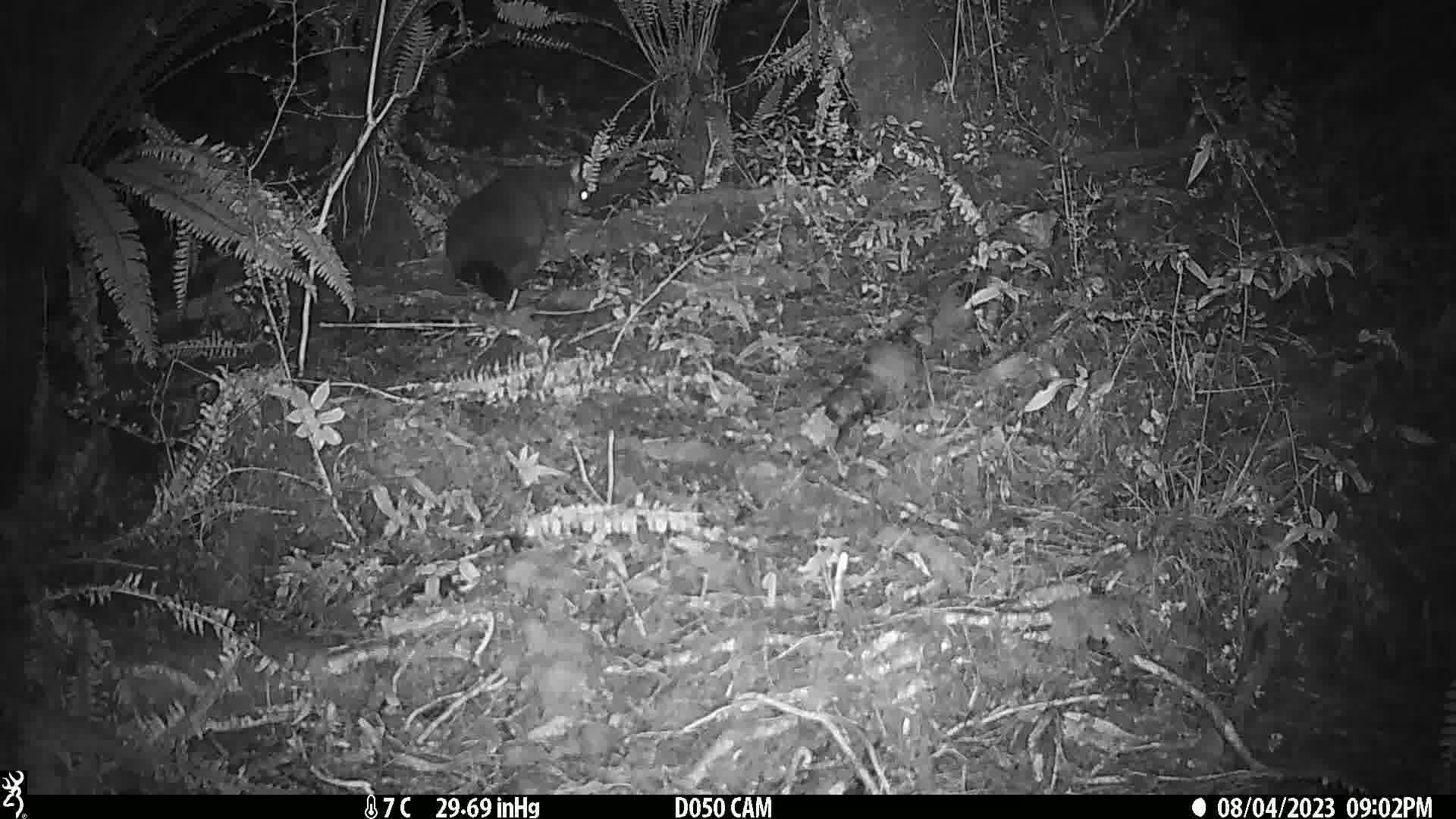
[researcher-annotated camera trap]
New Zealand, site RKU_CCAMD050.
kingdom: Animalia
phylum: Chordata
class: Mammalia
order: Diprotodontia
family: Phalangeridae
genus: Trichosurus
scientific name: Trichosurus vulpecula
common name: common brushtail possum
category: possum